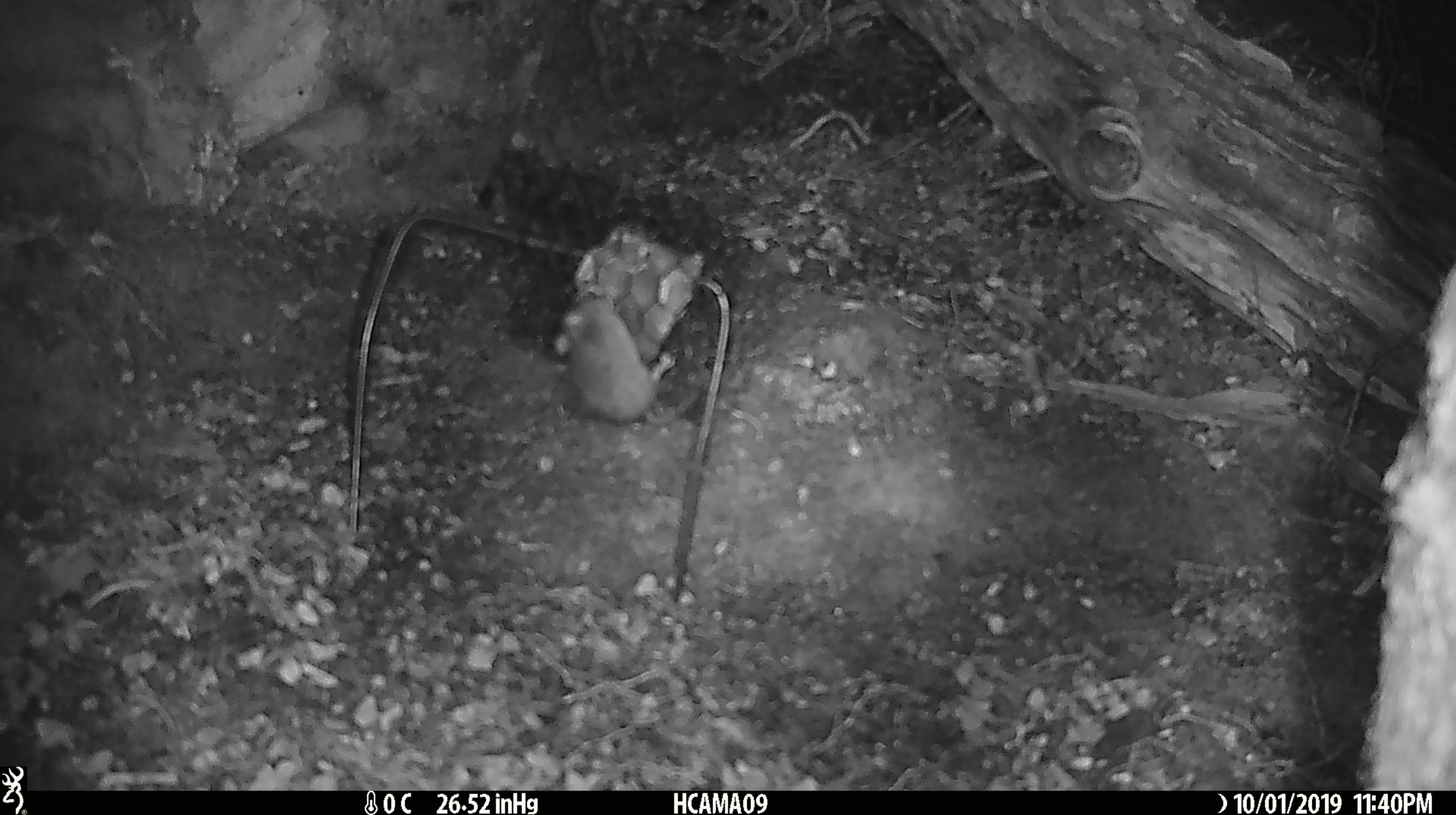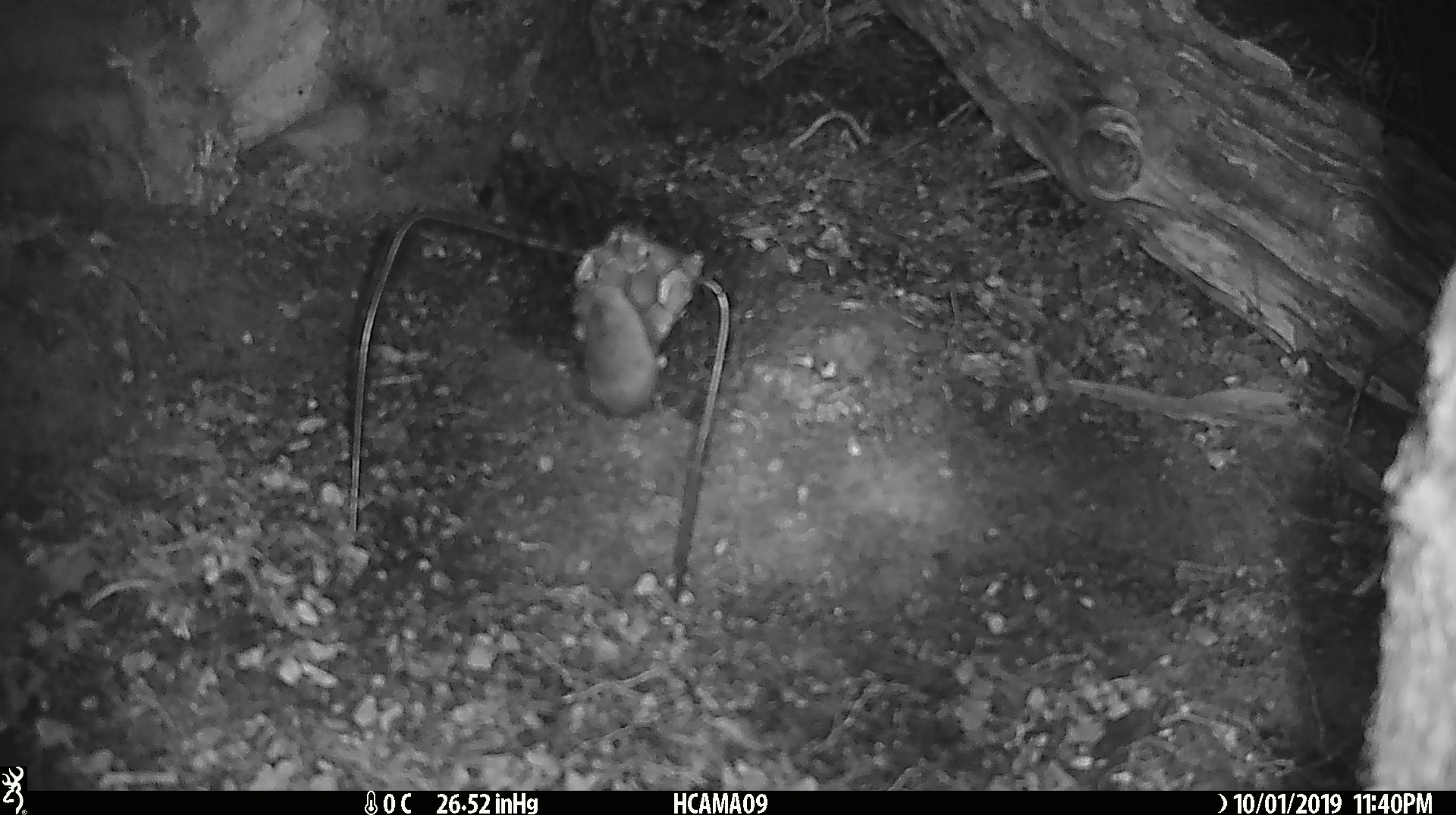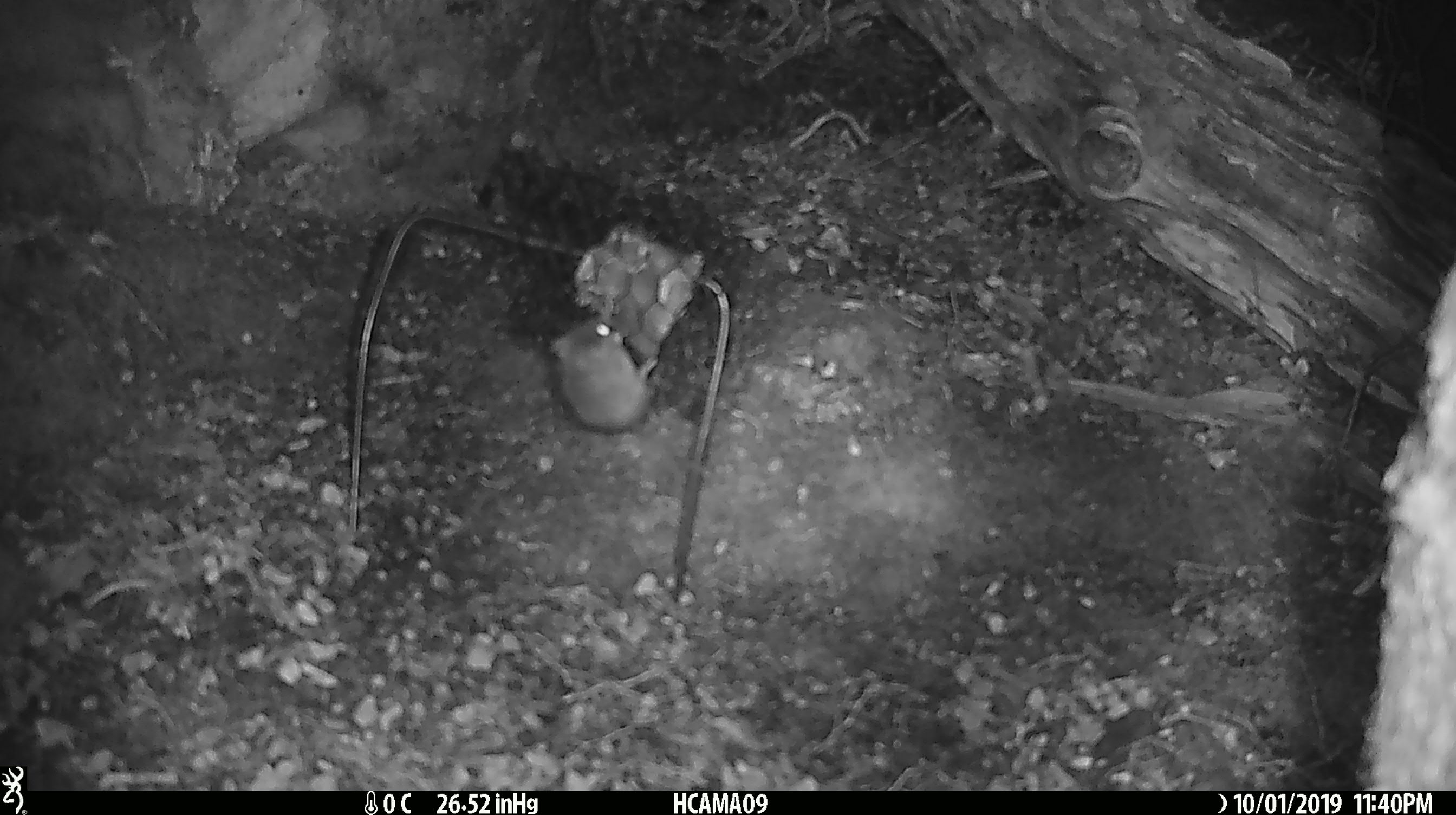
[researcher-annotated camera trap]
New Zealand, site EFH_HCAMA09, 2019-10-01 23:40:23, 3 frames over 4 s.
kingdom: Animalia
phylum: Chordata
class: Mammalia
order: Rodentia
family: Muridae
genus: Mus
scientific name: Mus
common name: mouse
Mouse (Mus).